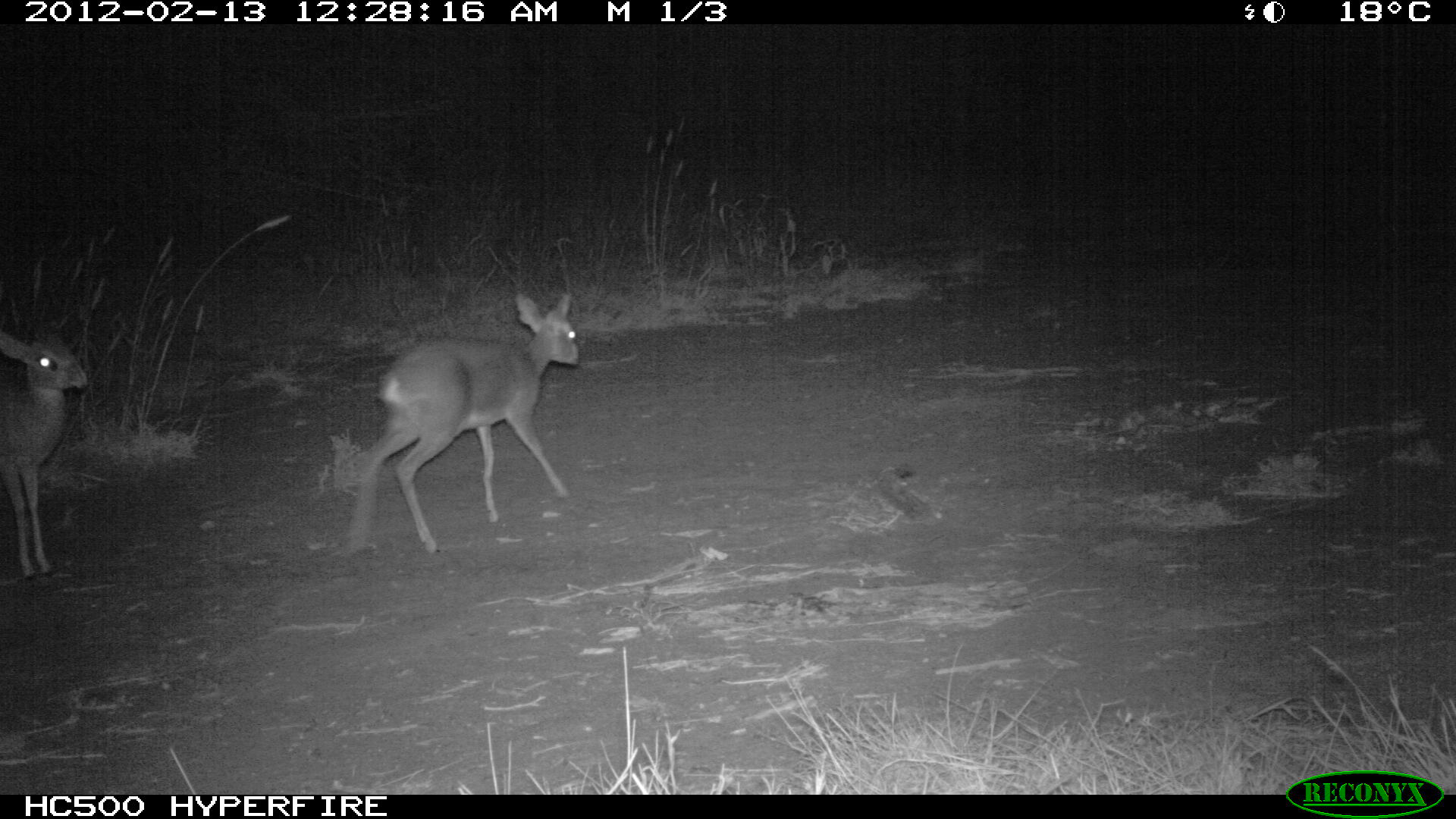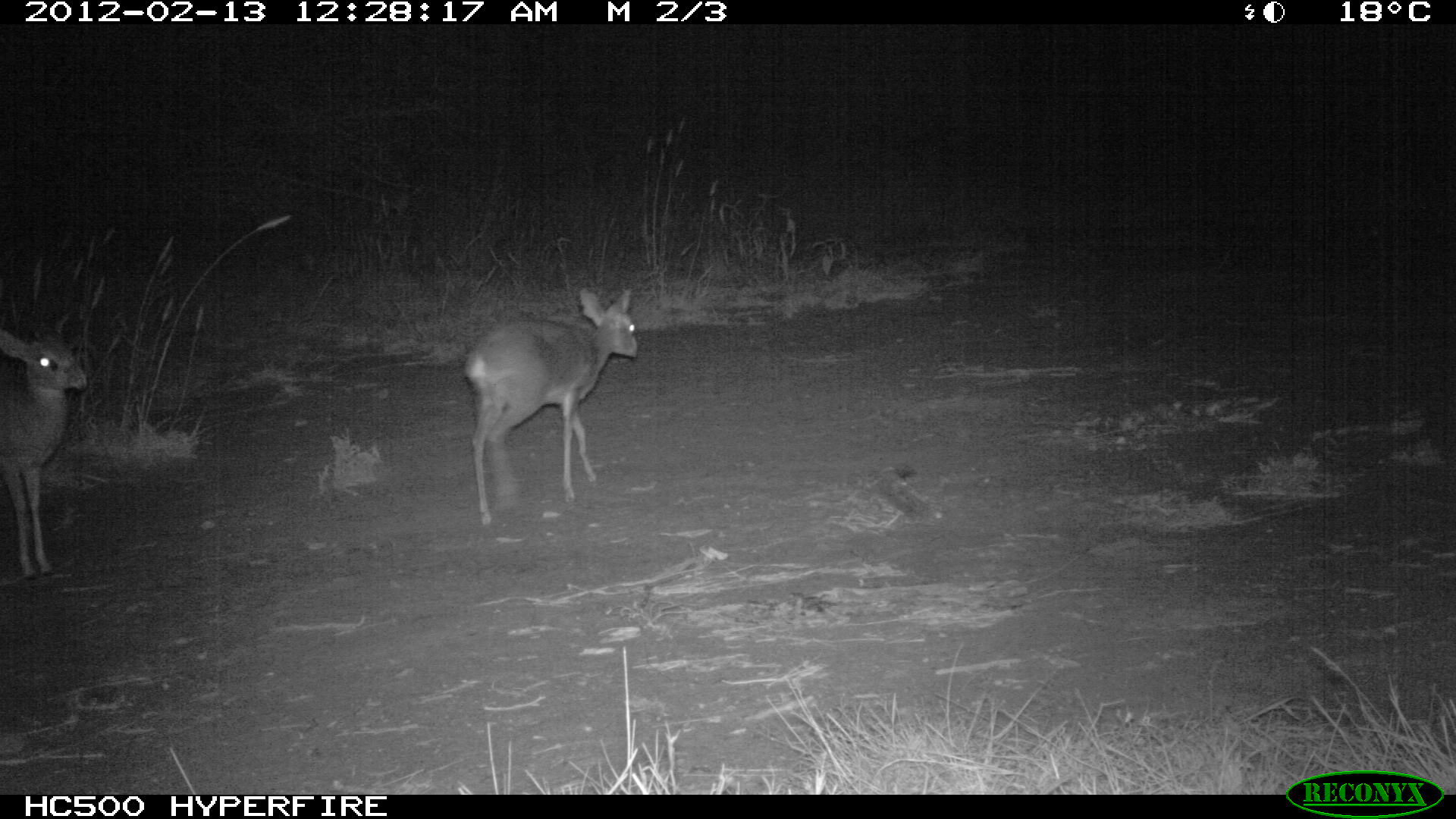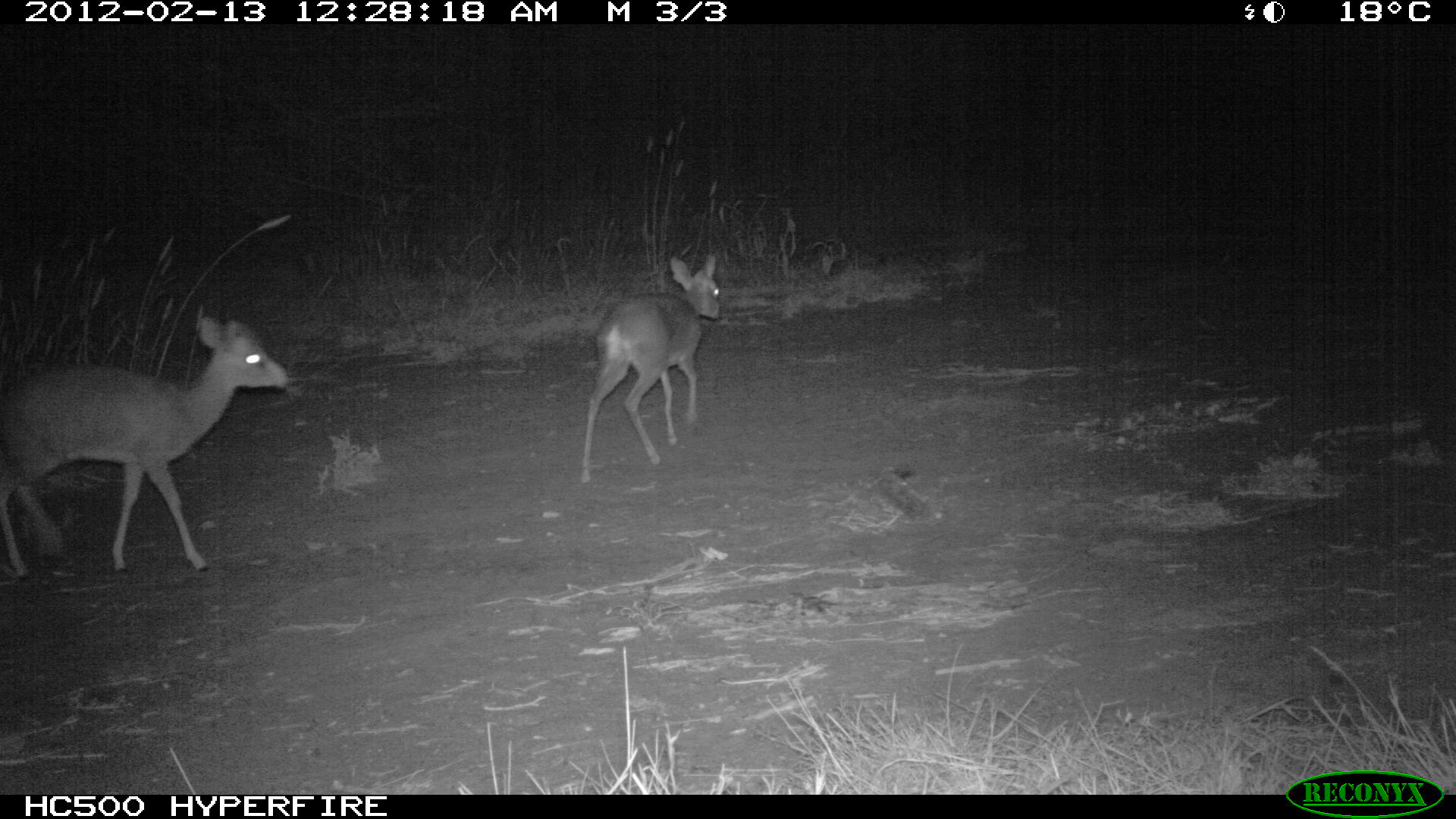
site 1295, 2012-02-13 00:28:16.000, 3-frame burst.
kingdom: Animalia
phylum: Chordata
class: Mammalia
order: Artiodactyla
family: Bovidae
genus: Madoqua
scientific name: Madoqua guentheri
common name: günther's dik-dik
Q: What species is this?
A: Madoqua guentheri (günther's dik-dik).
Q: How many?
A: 2.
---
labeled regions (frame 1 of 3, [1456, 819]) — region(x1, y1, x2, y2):
madoqua guentheri: region(336, 292, 582, 559); region(0, 320, 91, 584)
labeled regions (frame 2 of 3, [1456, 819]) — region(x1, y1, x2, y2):
madoqua guentheri: region(459, 287, 640, 528); region(0, 325, 90, 582)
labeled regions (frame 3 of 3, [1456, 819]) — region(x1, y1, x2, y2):
madoqua guentheri: region(0, 313, 291, 582); region(577, 252, 722, 486)